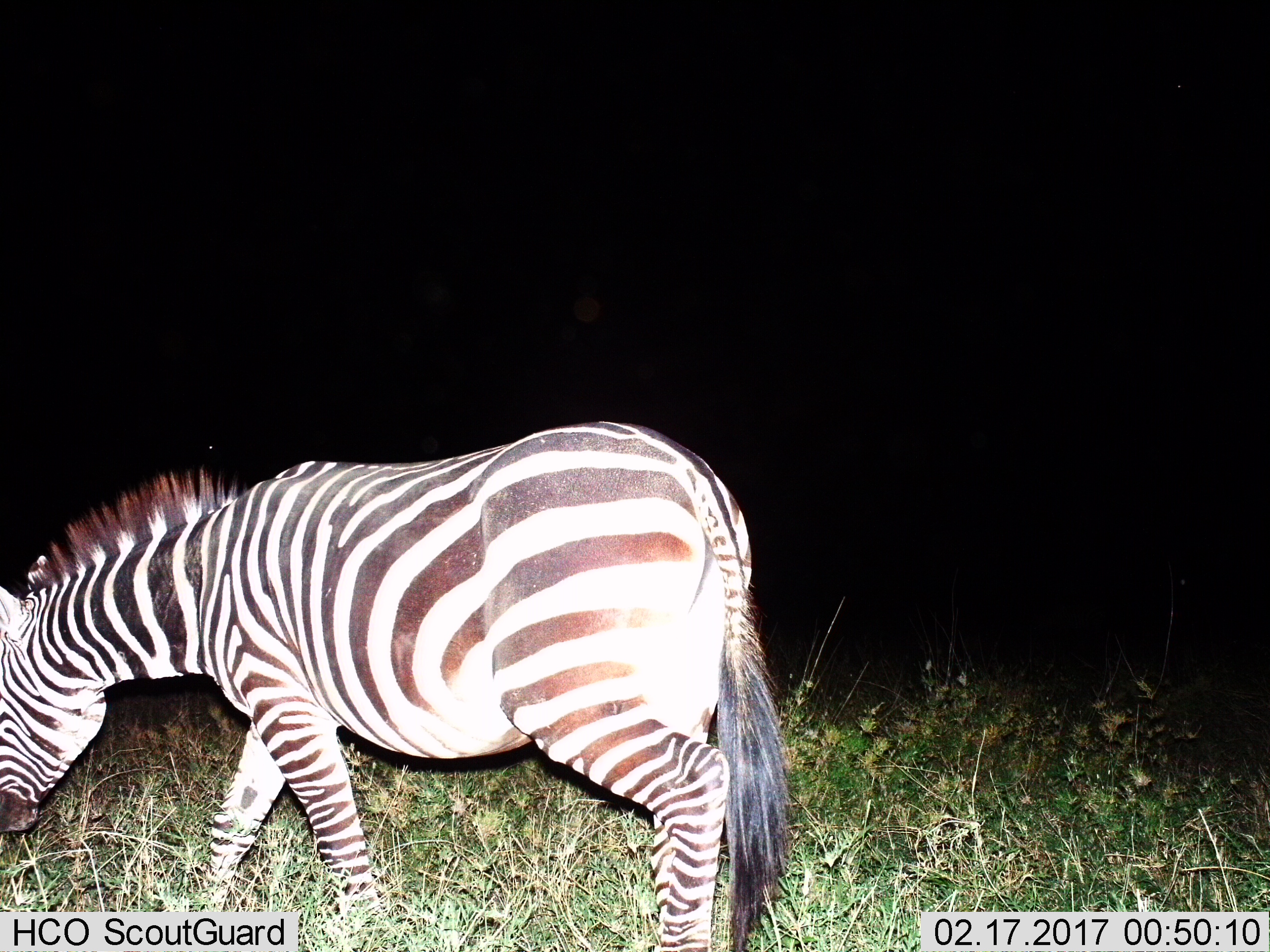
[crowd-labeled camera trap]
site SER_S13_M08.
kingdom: Animalia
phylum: Chordata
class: Mammalia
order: Perissodactyla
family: Equidae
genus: Equus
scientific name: Equus quagga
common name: plains zebra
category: zebraplains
Zebraplains (plains zebra) (Equus quagga), count 1. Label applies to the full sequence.